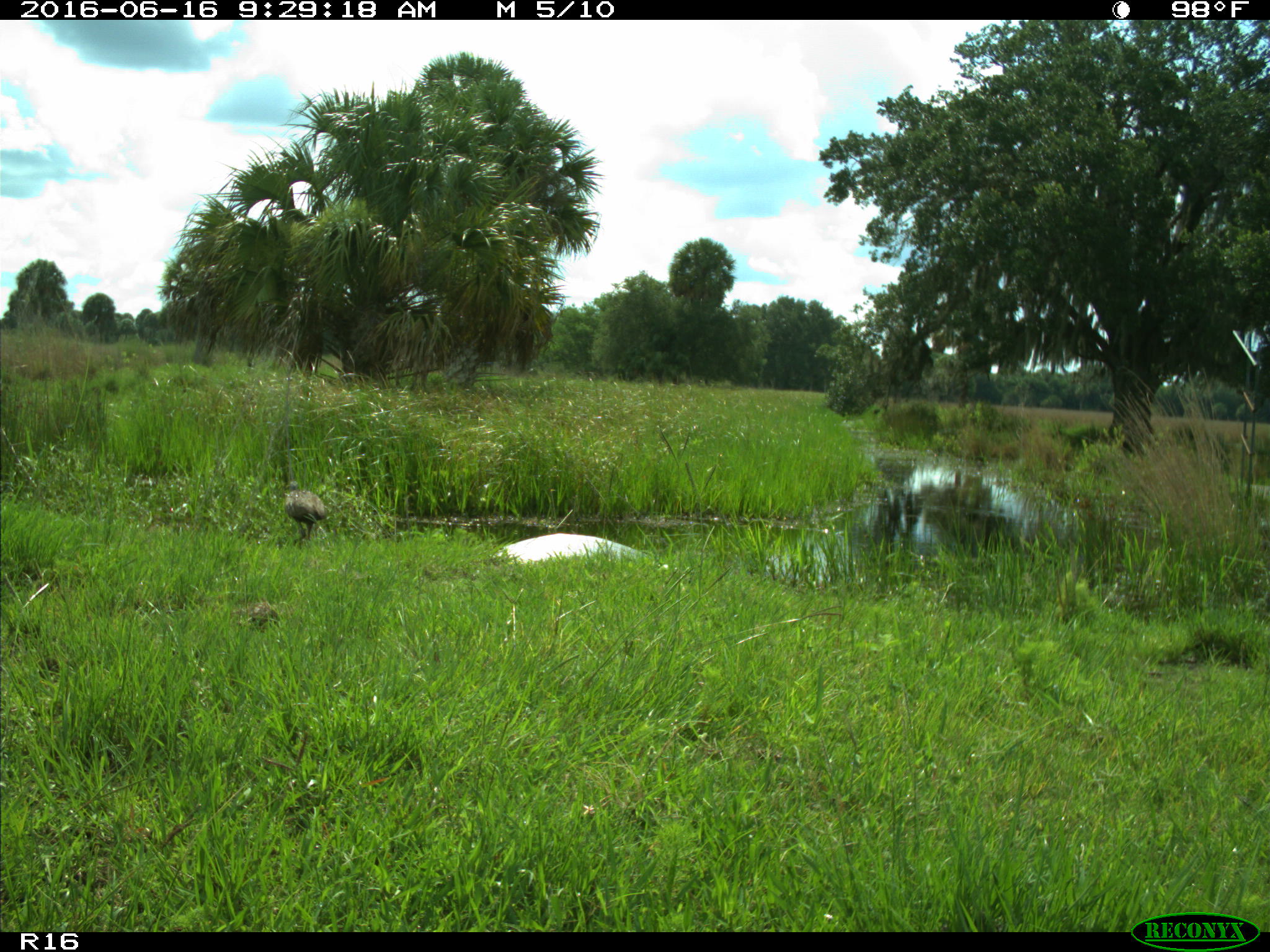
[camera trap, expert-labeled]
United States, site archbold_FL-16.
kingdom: Animalia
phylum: Chordata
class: Aves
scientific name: Aves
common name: birds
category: unidentified bird